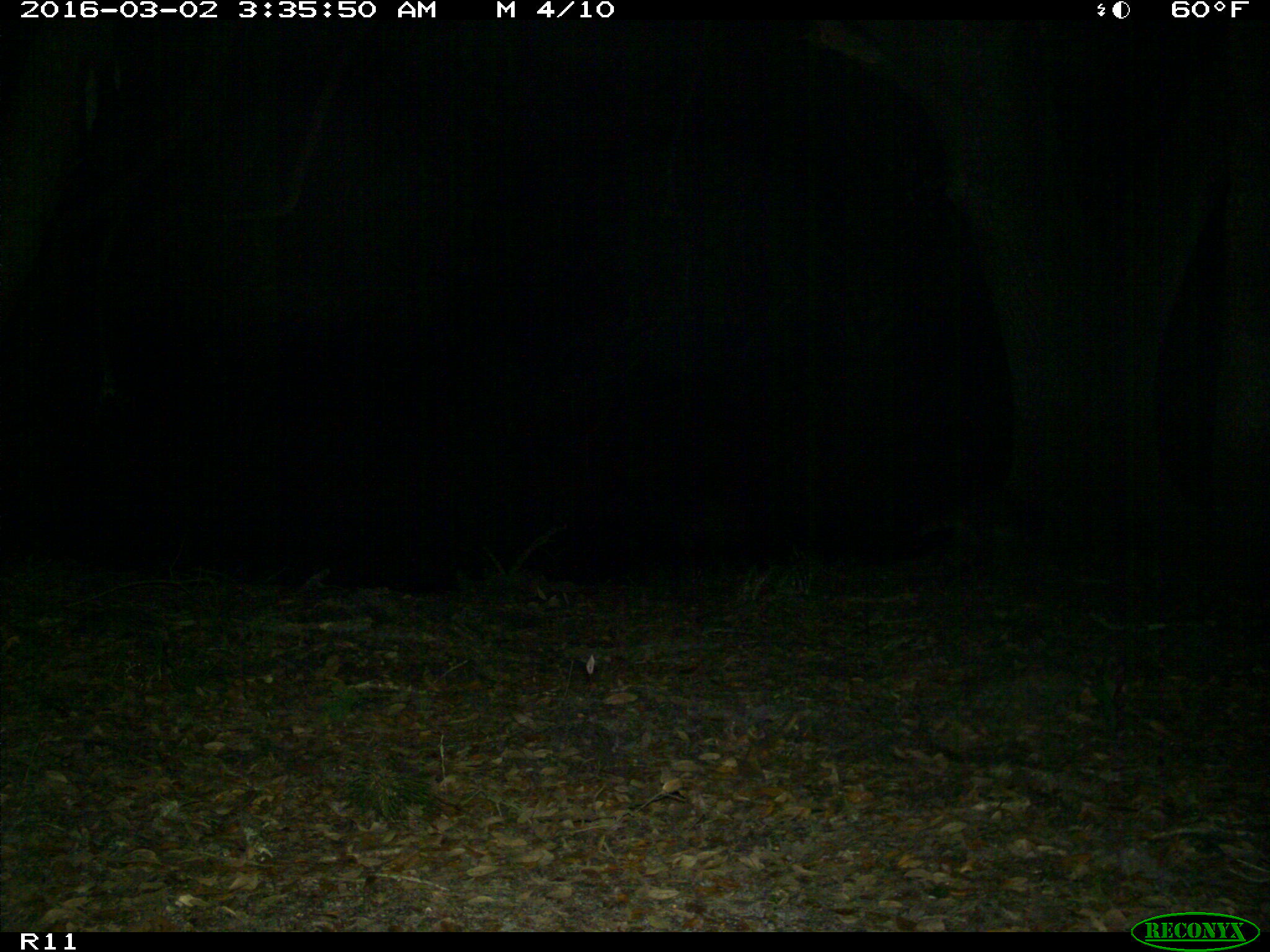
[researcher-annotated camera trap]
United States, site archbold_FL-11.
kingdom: Animalia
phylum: Chordata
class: Mammalia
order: Carnivora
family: Procyonidae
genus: Procyon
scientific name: Procyon lotor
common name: common raccoon